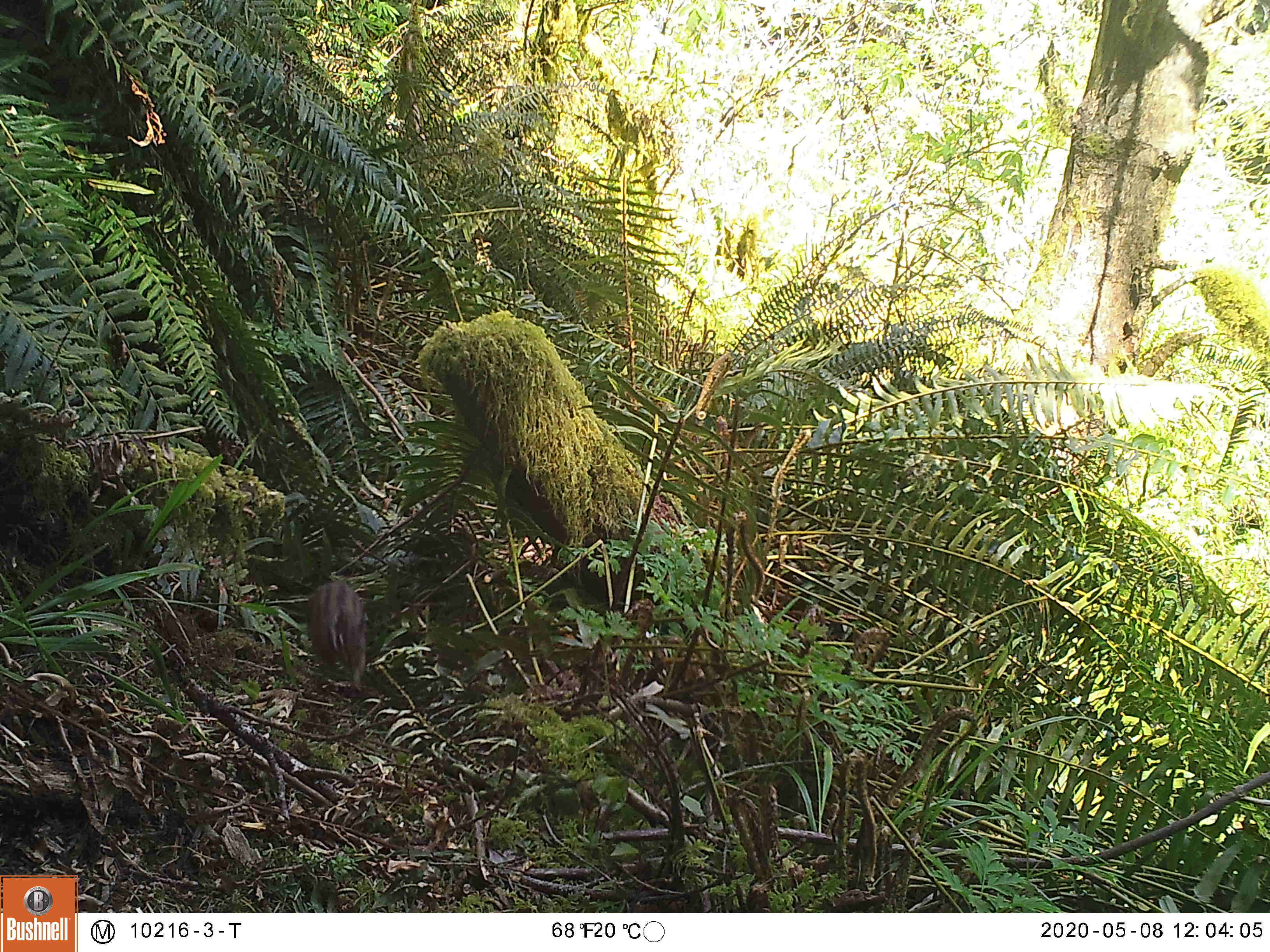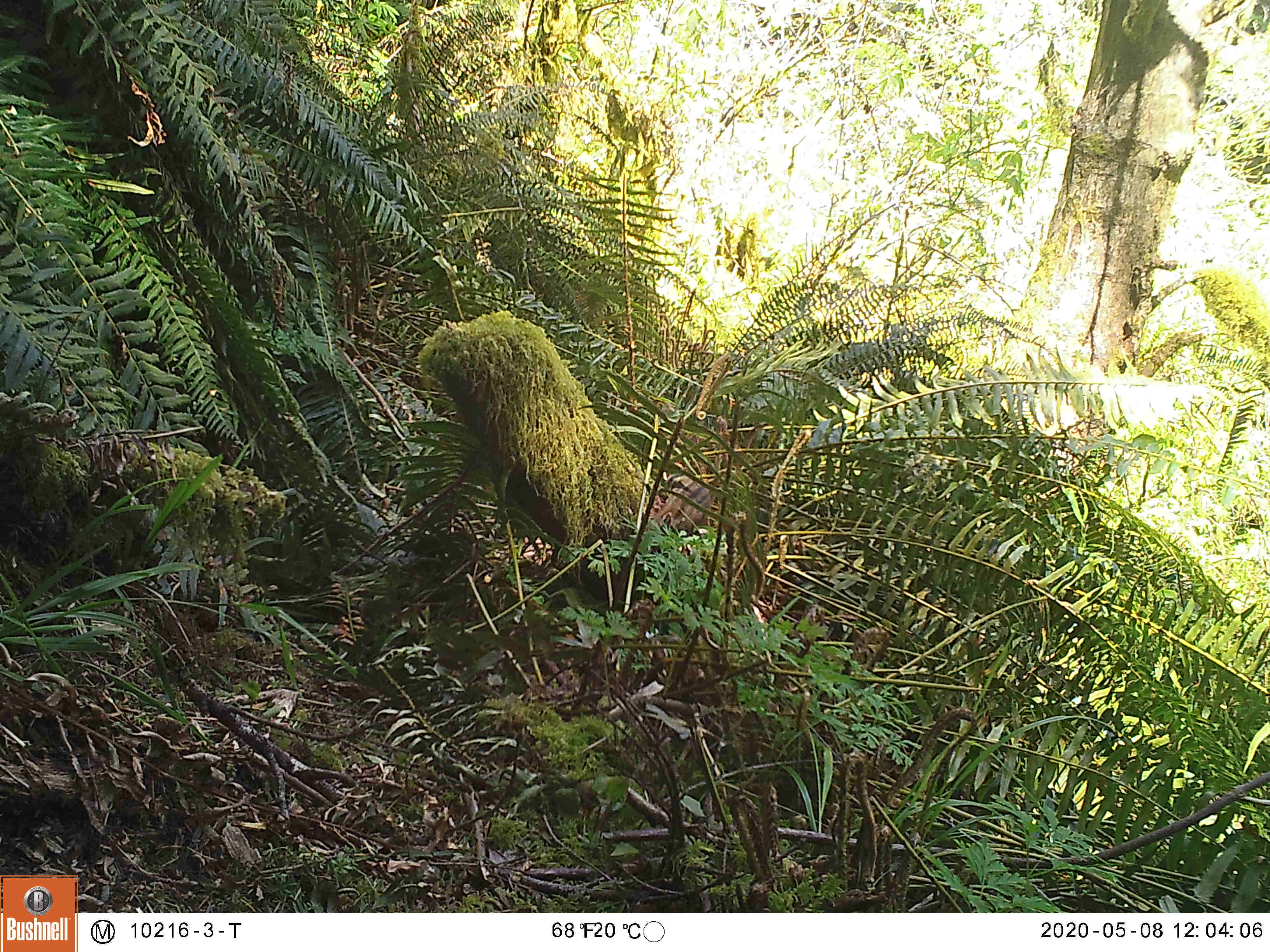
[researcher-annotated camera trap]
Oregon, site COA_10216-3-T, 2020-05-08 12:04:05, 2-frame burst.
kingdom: Animalia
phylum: Chordata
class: Mammalia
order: Rodentia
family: Sciuridae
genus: Neotamias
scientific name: Neotamias townsendii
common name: townsend's chipmunk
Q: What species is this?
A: Townsend's chipmunk (Neotamias townsendii).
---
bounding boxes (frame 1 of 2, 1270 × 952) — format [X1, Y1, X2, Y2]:
townsend's chipmunk: [300, 573, 375, 696]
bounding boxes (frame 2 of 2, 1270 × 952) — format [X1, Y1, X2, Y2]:
townsend's chipmunk: [652, 471, 715, 531]